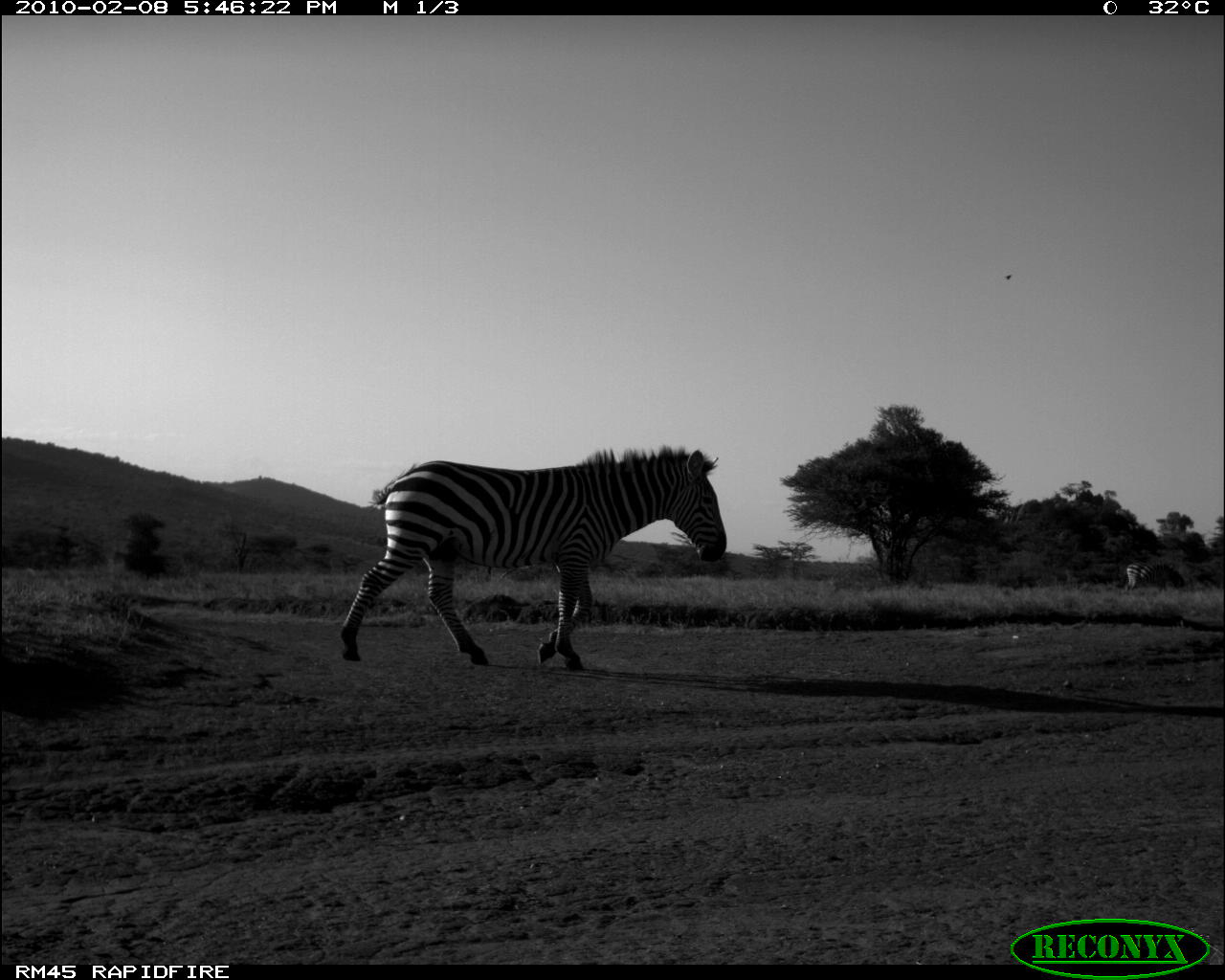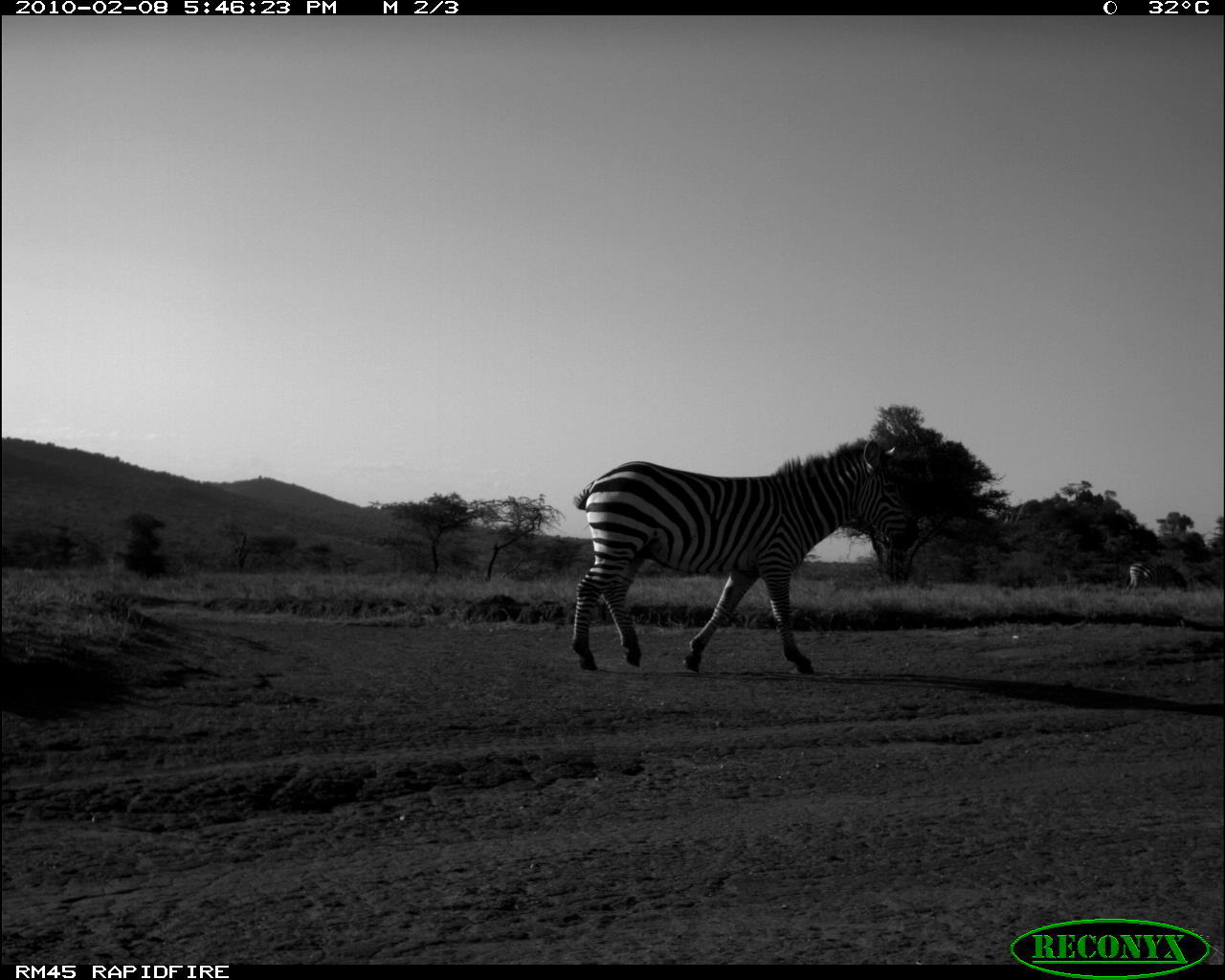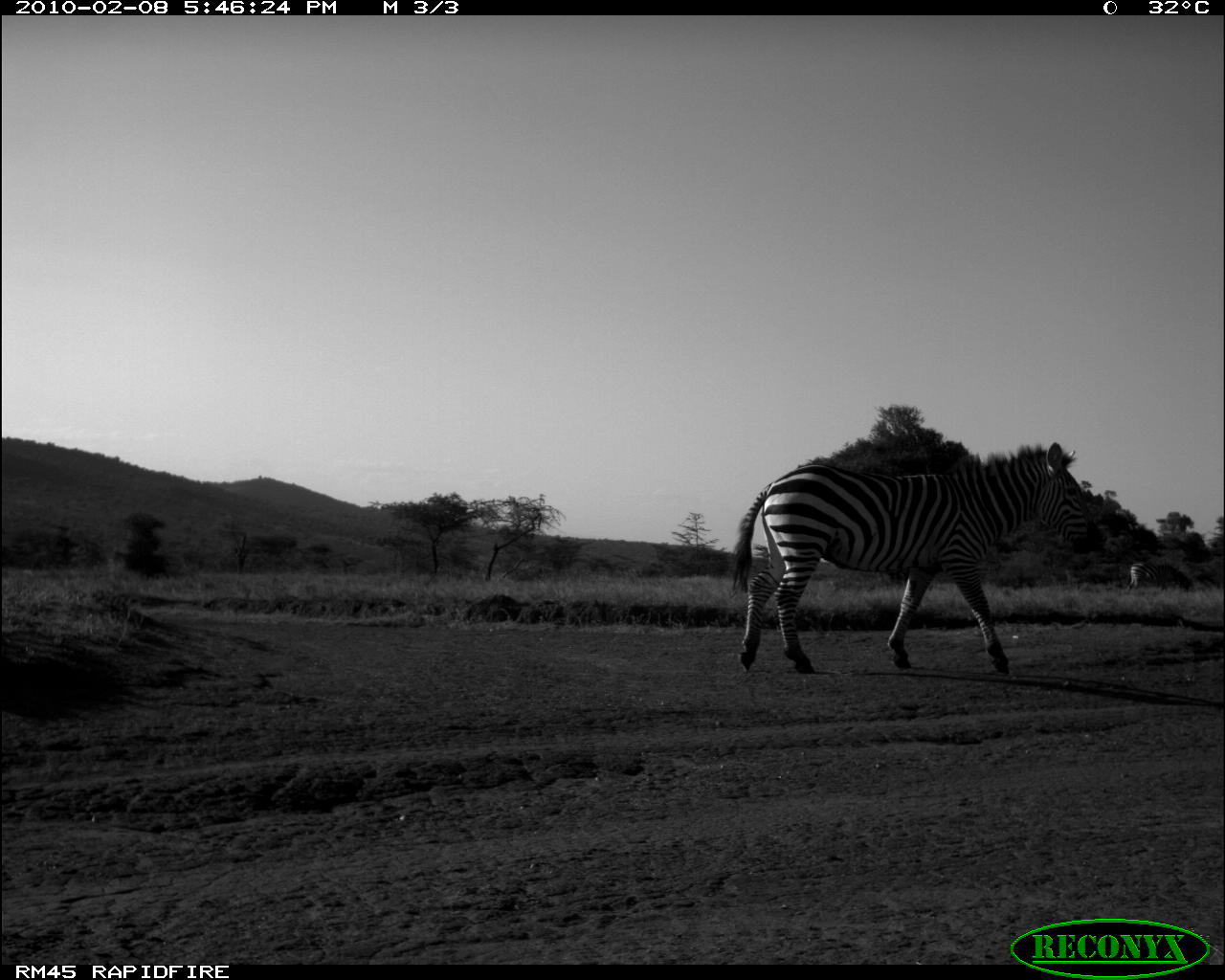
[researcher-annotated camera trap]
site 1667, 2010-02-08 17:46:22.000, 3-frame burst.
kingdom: Animalia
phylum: Chordata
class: Mammalia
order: Perissodactyla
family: Equidae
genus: Equus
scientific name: Equus quagga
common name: plains zebra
Equus quagga (plains zebra), count 2.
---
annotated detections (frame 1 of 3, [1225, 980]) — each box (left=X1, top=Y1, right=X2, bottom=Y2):
equus quagga: (left=339, top=443, right=725, bottom=669); (left=1125, top=559, right=1186, bottom=595)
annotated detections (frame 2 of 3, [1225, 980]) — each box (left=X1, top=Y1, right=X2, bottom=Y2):
equus quagga: (left=569, top=435, right=917, bottom=672); (left=1125, top=559, right=1188, bottom=592)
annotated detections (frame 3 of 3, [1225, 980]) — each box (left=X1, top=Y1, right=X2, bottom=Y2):
equus quagga: (left=729, top=440, right=1100, bottom=673); (left=1126, top=561, right=1197, bottom=592)